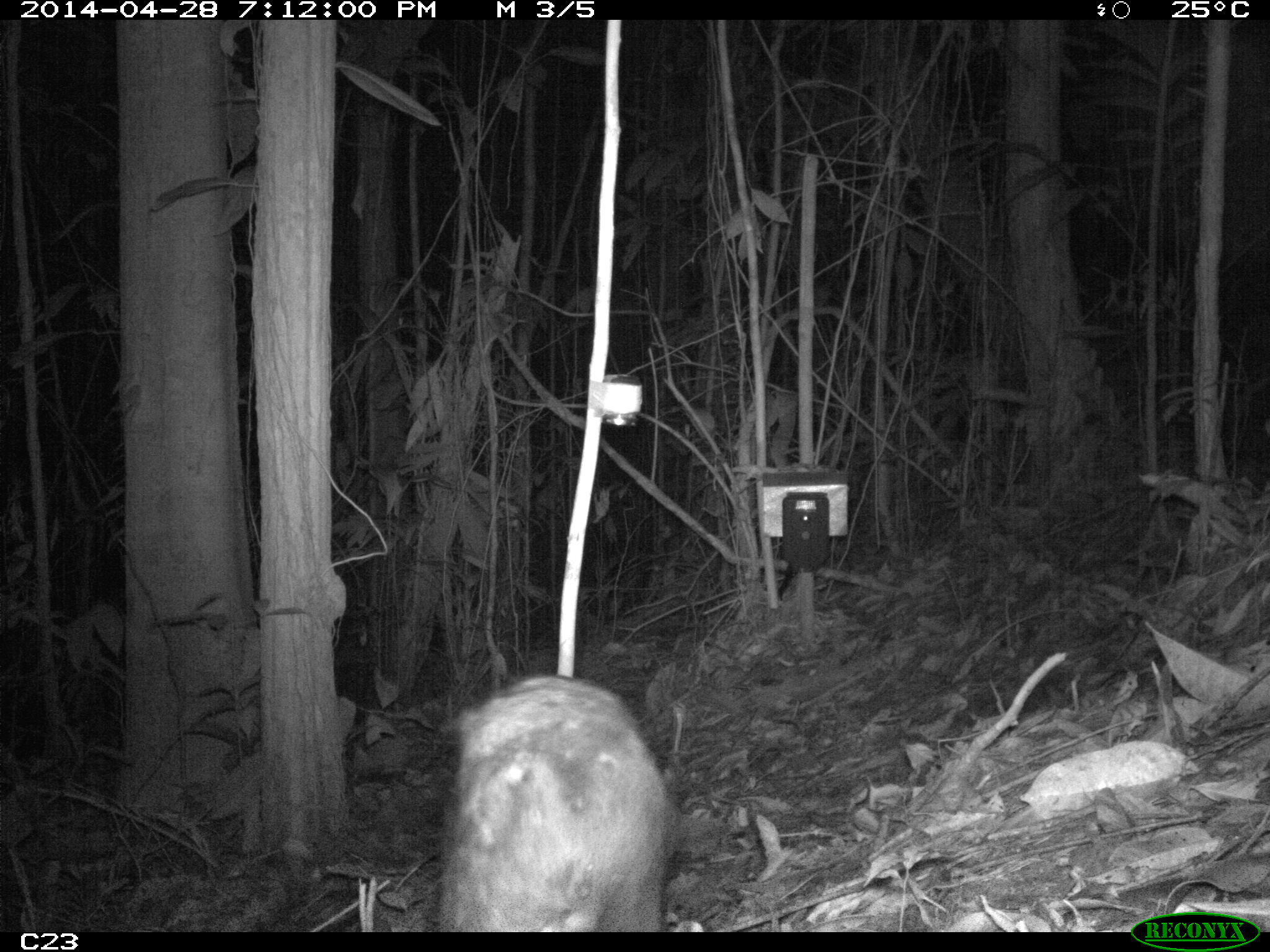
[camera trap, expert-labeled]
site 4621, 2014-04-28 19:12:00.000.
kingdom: Animalia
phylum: Chordata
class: Mammalia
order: Rodentia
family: Cuniculidae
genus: Cuniculus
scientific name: Cuniculus paca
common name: spotted paca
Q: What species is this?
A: Cuniculus paca (spotted paca).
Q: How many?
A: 1.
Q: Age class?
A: Adult.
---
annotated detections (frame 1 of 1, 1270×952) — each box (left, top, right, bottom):
cuniculus paca: (432, 670, 675, 931)